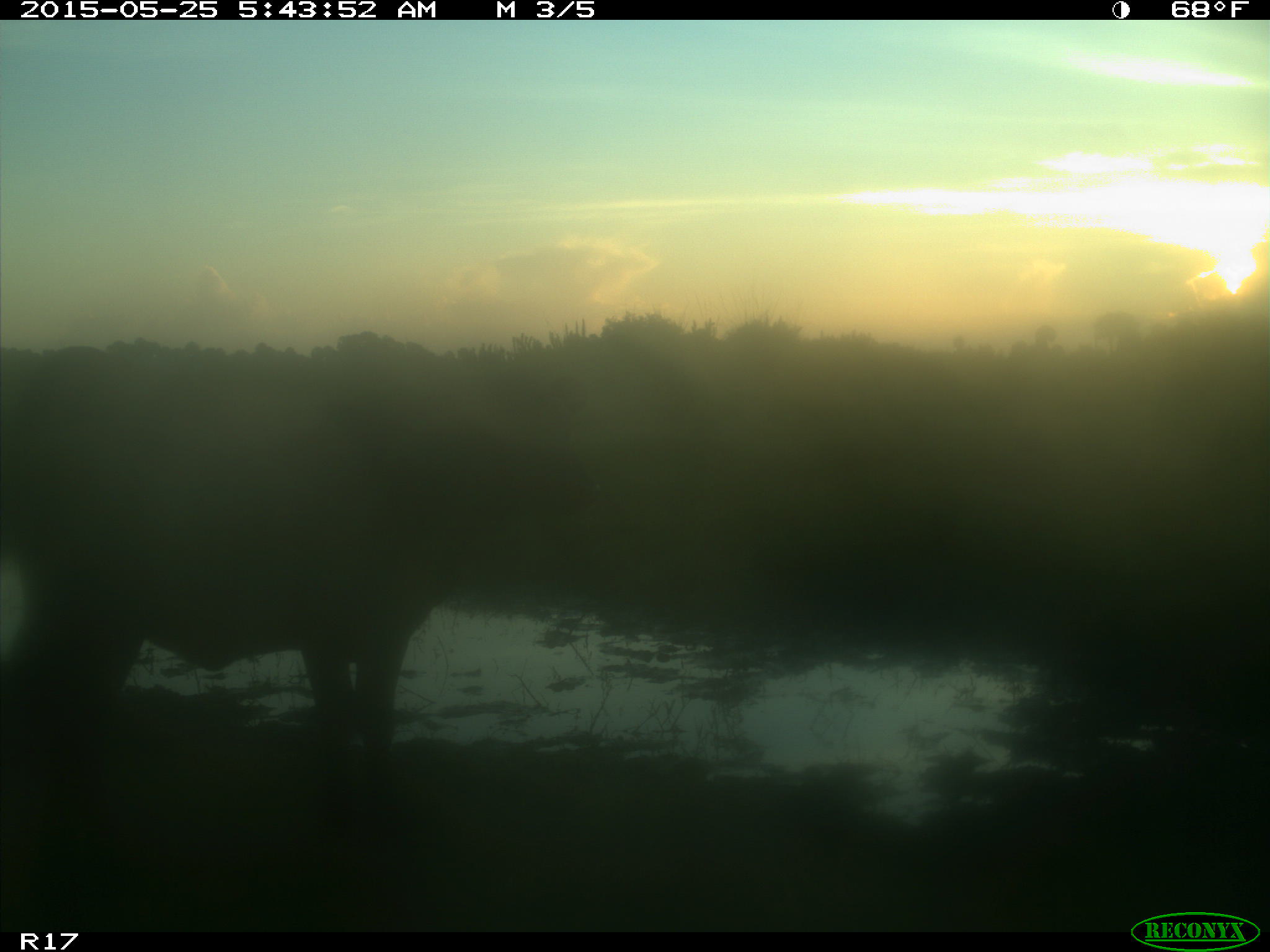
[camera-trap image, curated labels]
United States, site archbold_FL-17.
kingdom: Animalia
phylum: Chordata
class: Mammalia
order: Artiodactyla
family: Bovidae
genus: Bos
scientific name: Bos taurus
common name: domestic cow